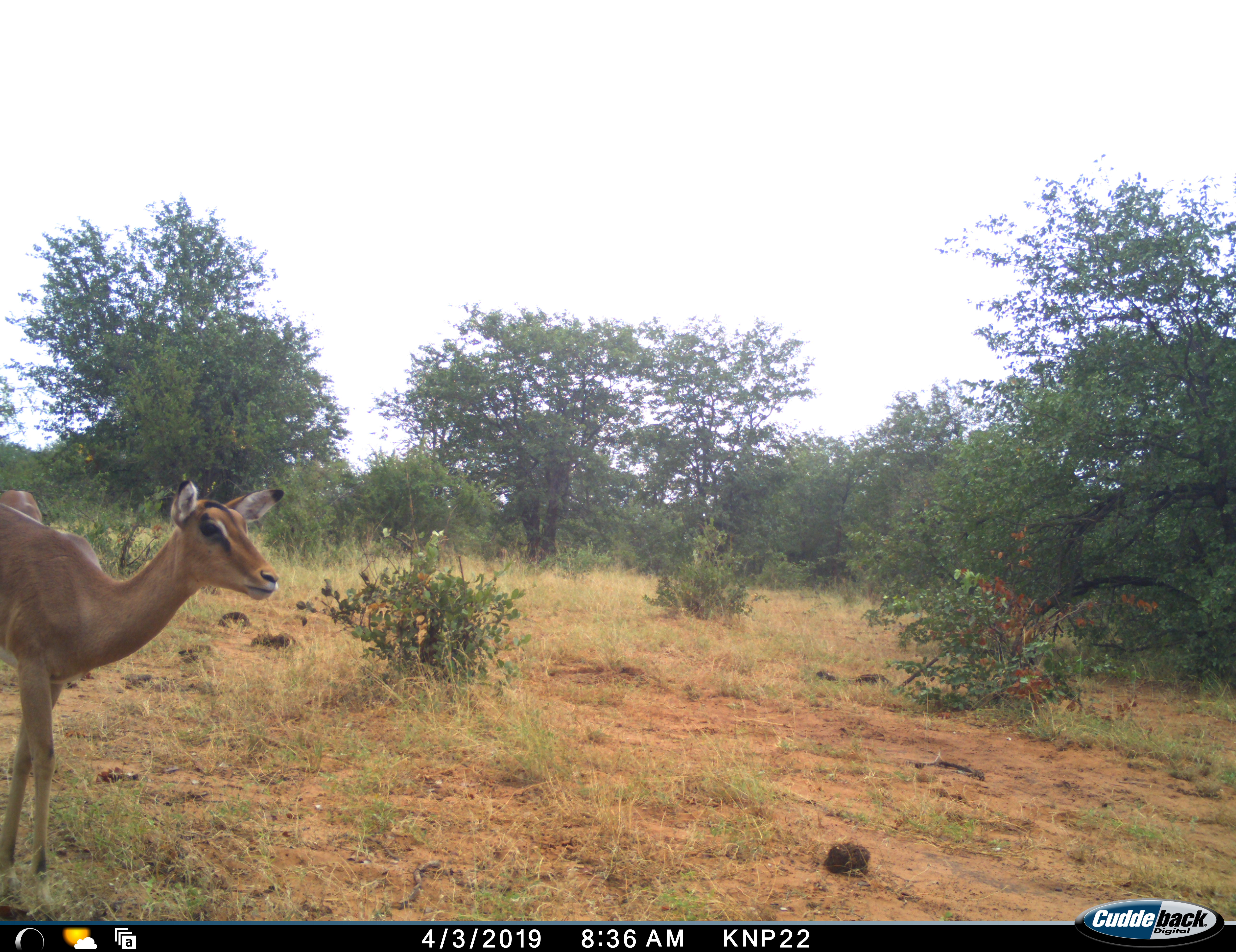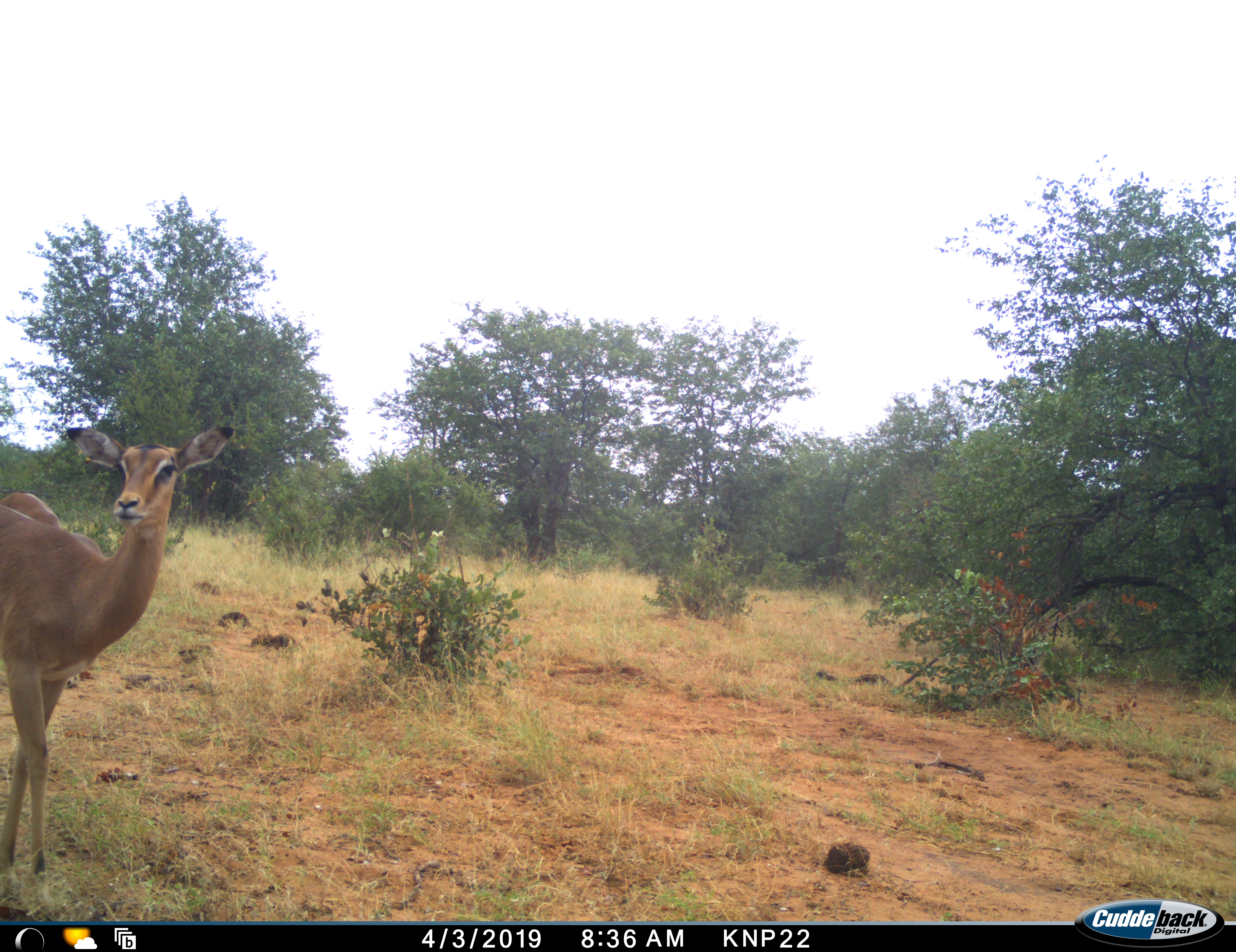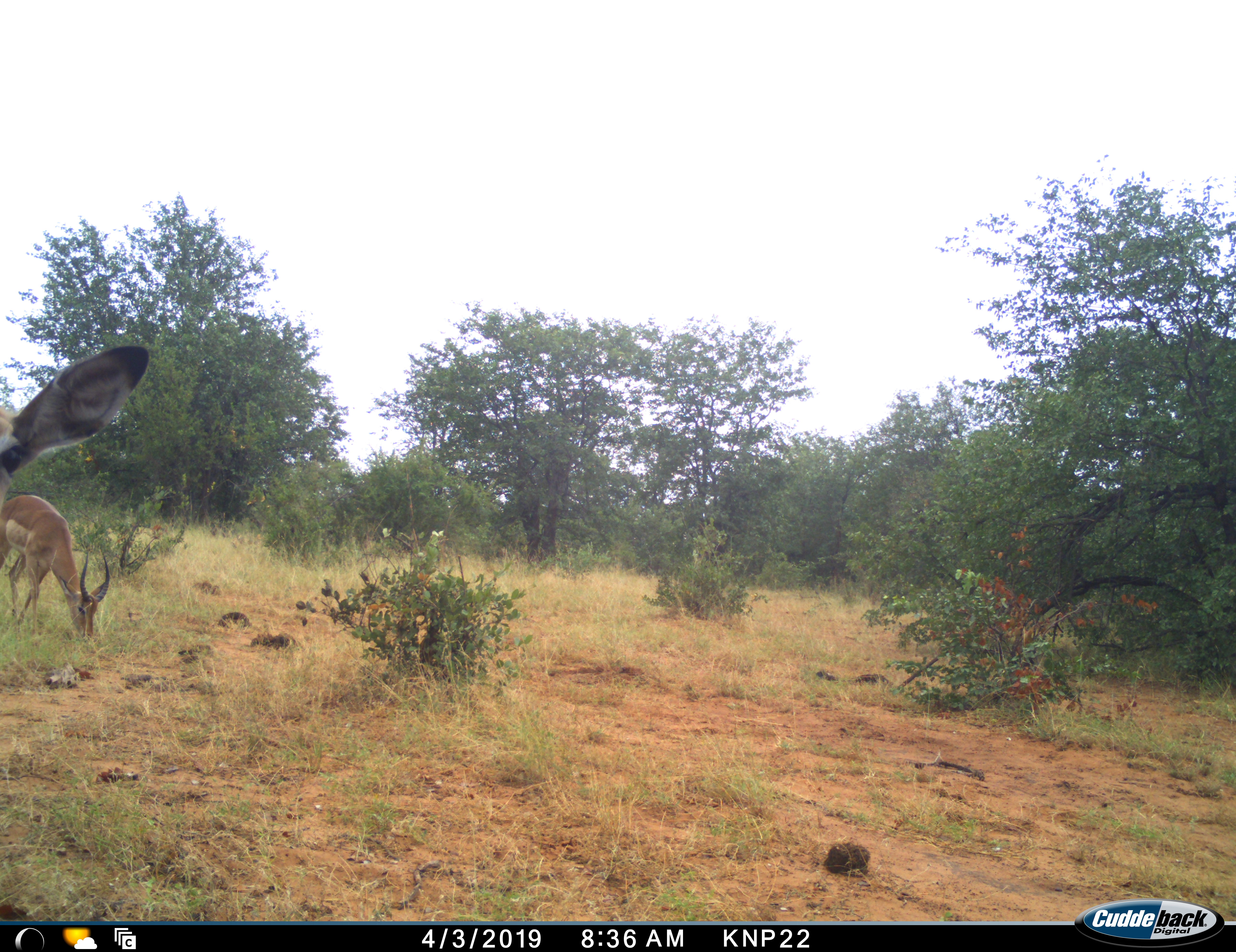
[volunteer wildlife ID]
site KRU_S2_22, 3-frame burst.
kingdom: Animalia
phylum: Chordata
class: Mammalia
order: Artiodactyla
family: Bovidae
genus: Aepyceros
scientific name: Aepyceros melampus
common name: impala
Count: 2.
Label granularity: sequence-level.